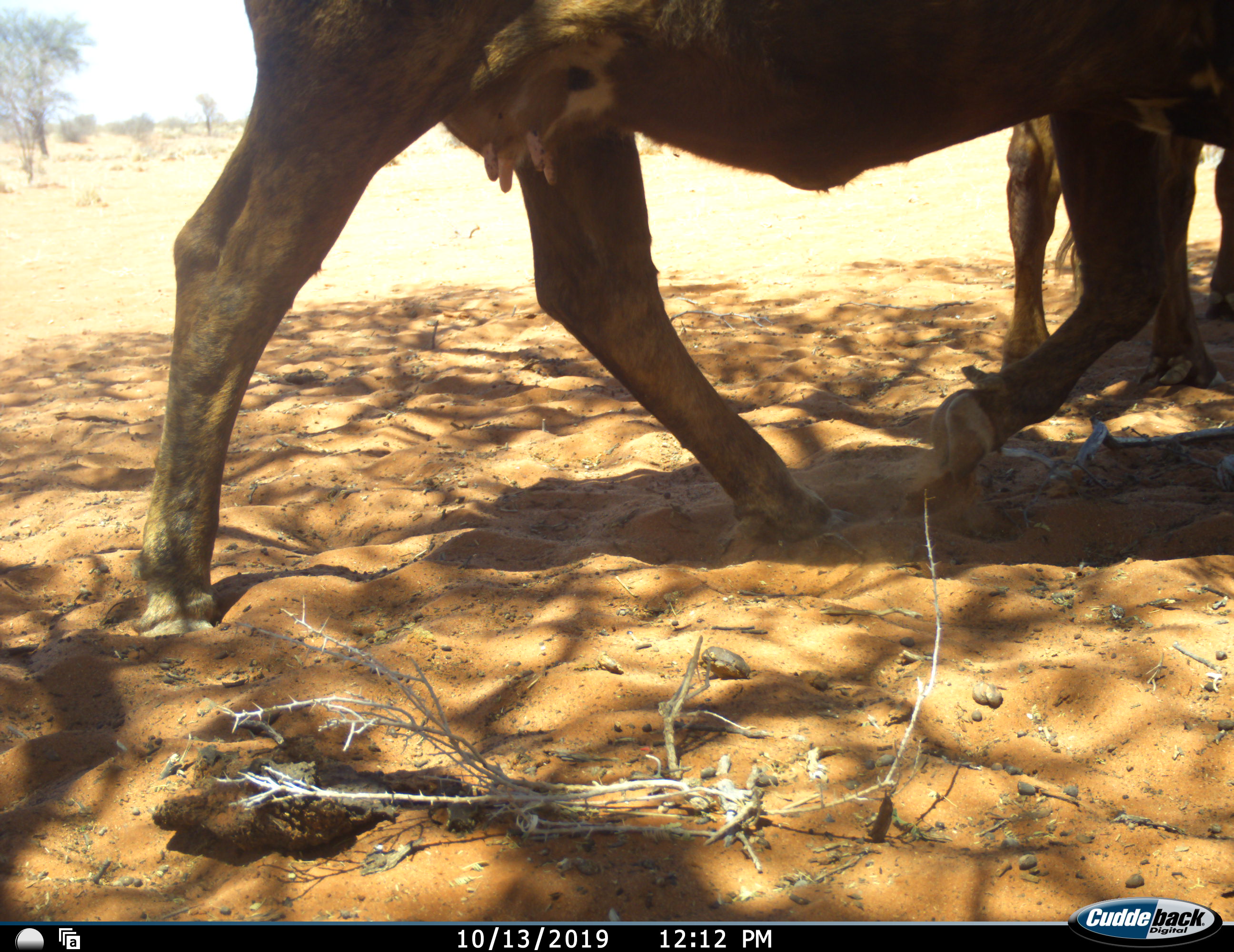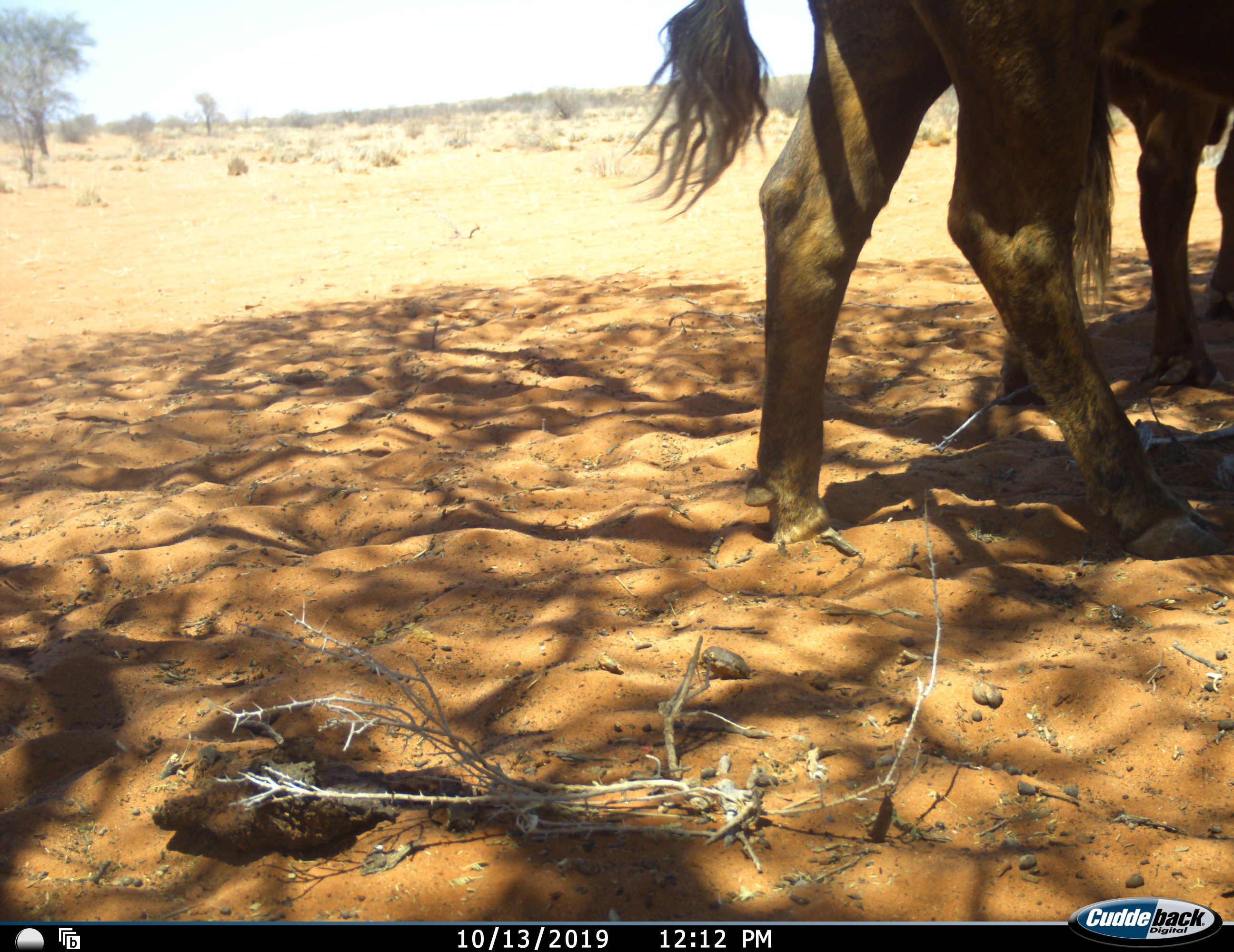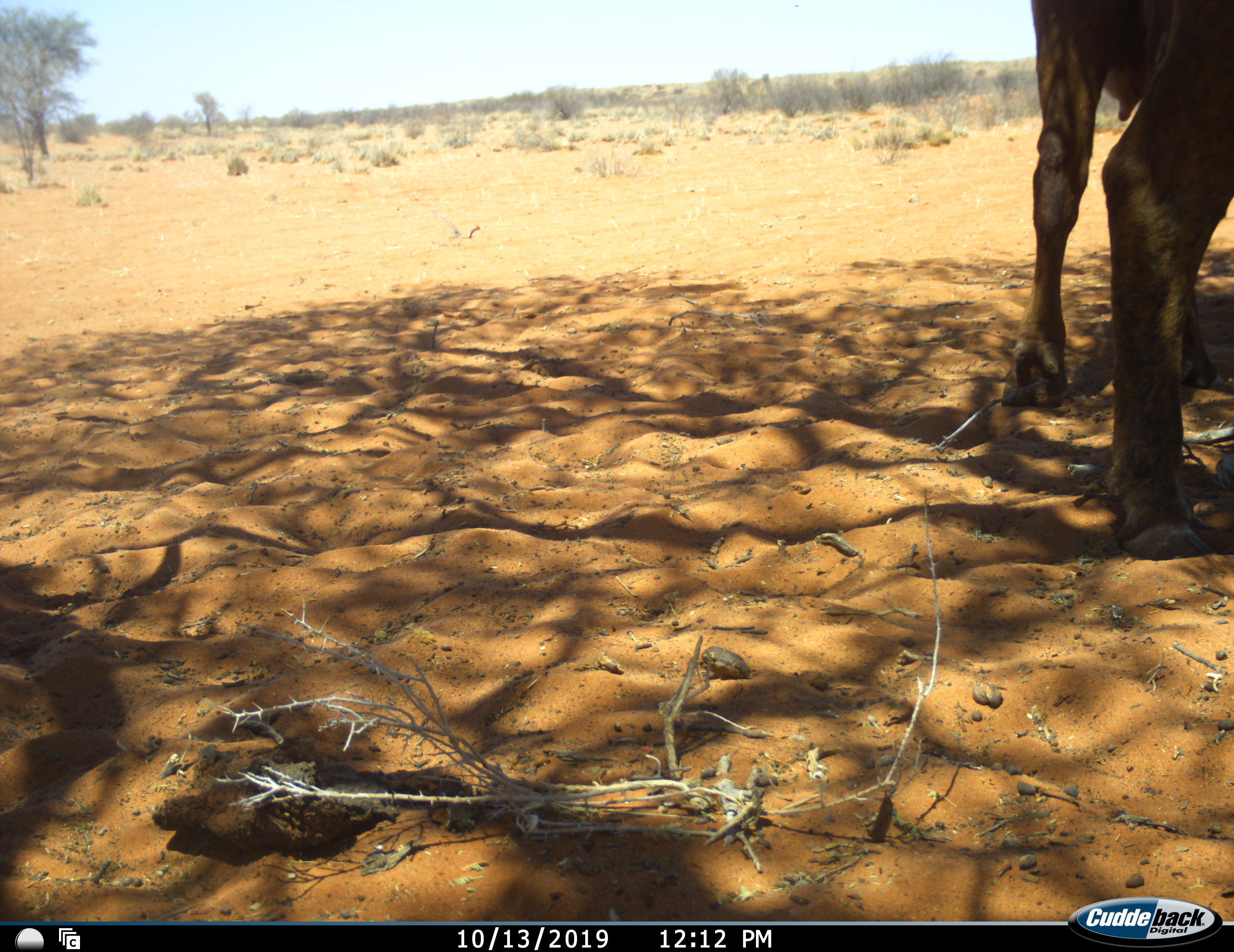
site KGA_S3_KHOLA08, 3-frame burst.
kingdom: Animalia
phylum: Chordata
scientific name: Vertebrata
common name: domestic animal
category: domesticanimal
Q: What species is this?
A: Domesticanimal (domestic animal) (Vertebrata).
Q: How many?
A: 2.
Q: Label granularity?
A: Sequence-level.